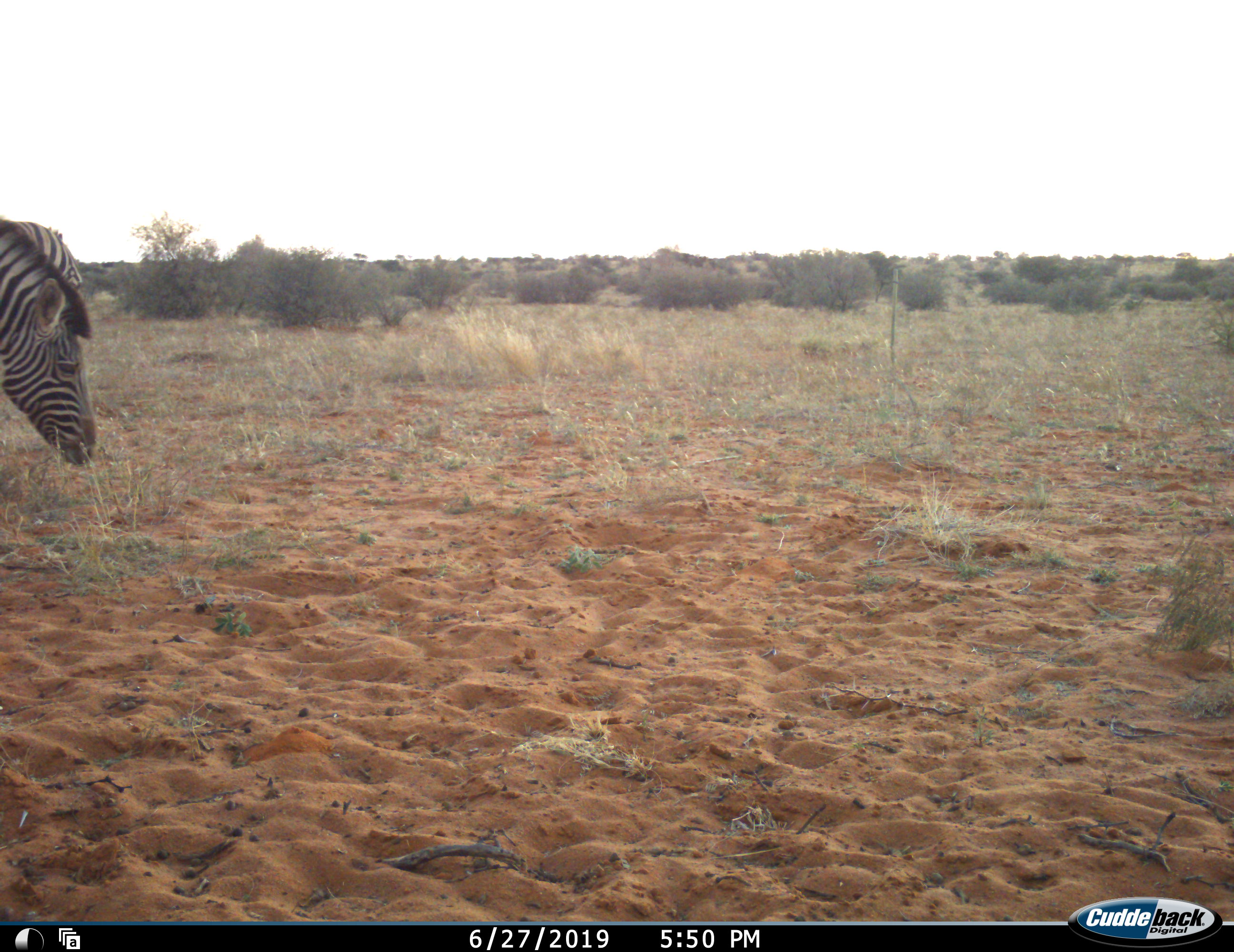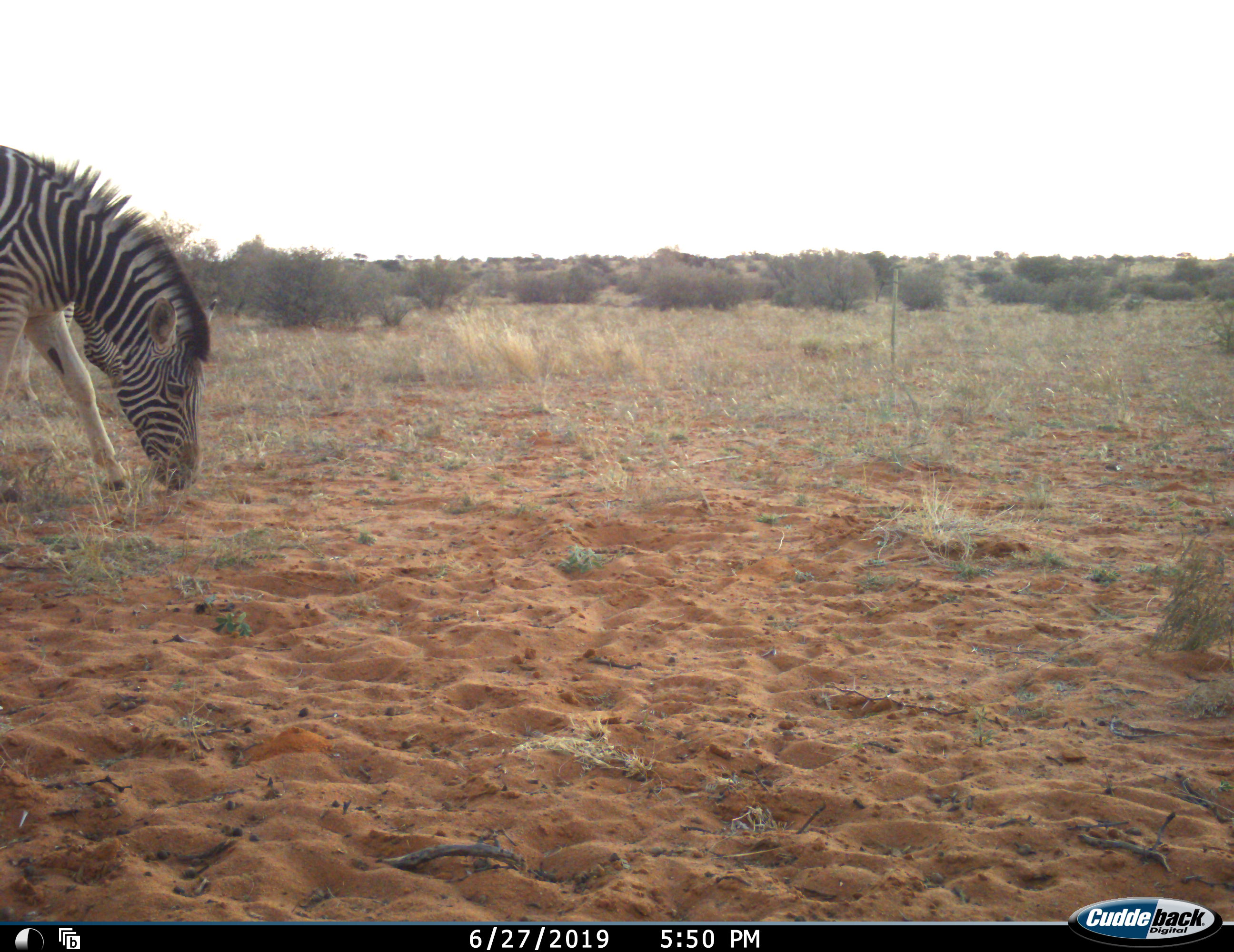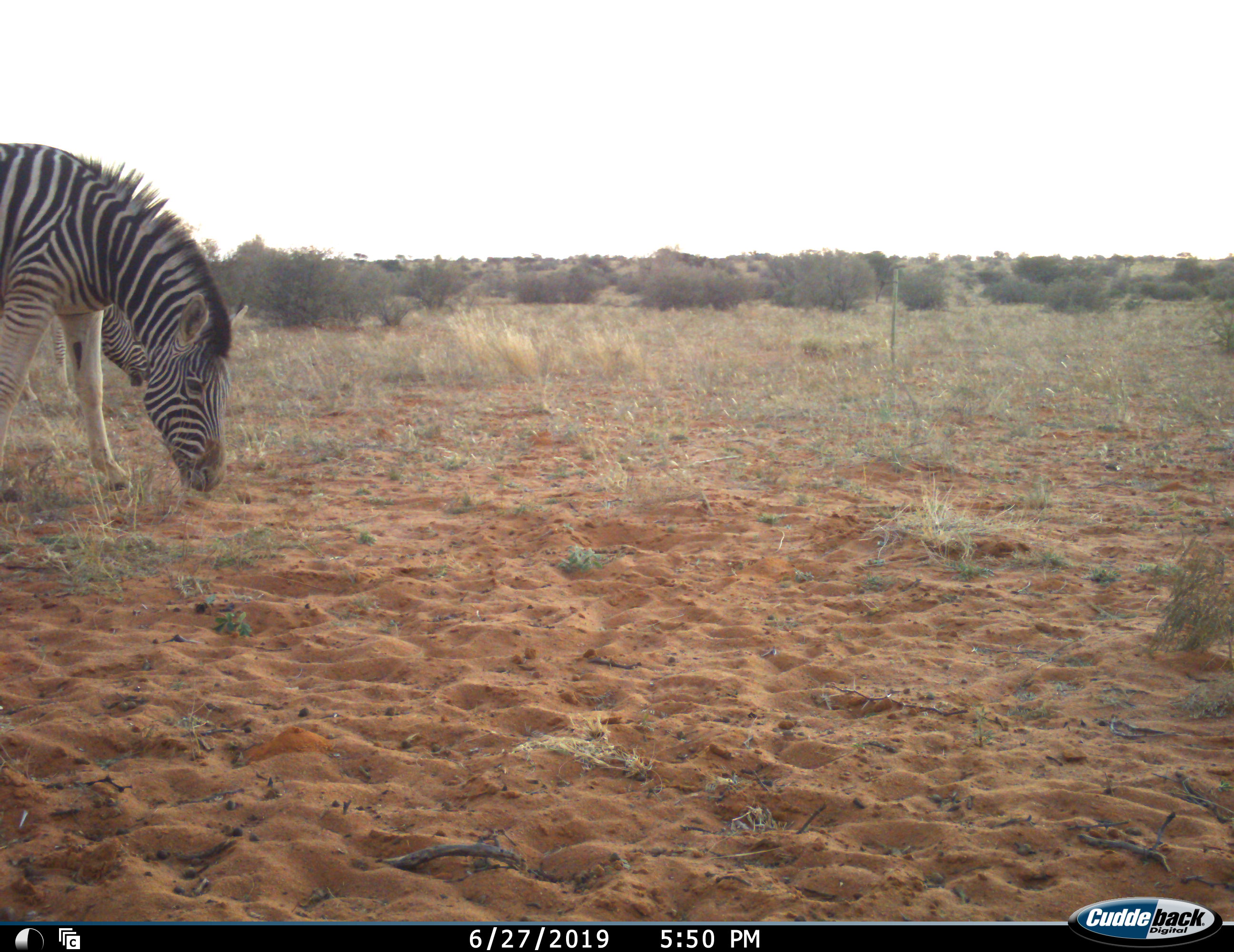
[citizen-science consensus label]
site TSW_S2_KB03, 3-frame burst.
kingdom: Animalia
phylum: Chordata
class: Mammalia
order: Perissodactyla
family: Equidae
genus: Equus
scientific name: Equus quagga burchellii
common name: burchell's zebra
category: zebraburchells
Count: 2.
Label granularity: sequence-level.